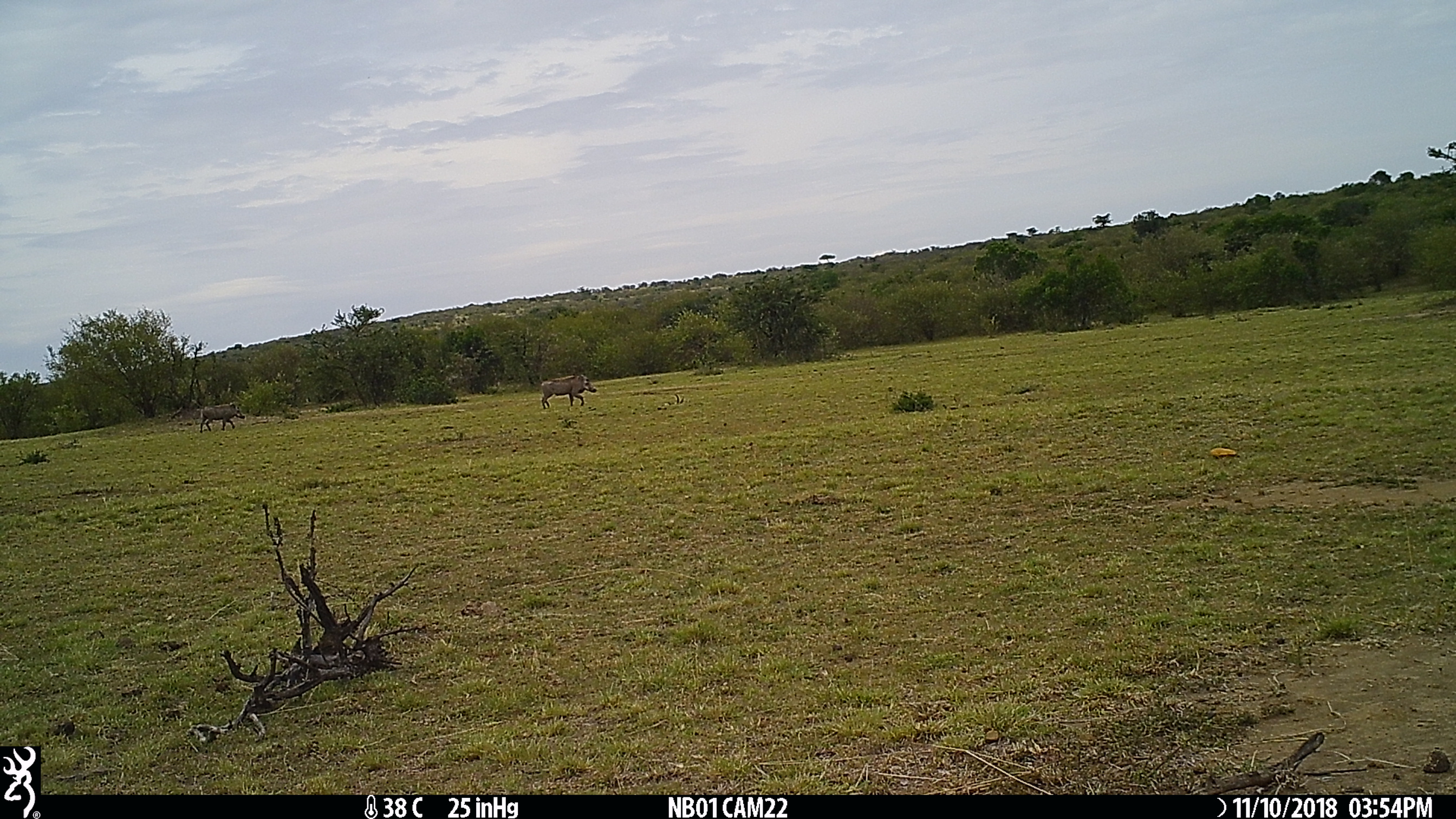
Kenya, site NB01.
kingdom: Animalia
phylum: Chordata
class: Mammalia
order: Artiodactyla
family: Suidae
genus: Phacochoerus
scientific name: Phacochoerus africanus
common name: common warthog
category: warthog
Warthog (common warthog) (Phacochoerus africanus).